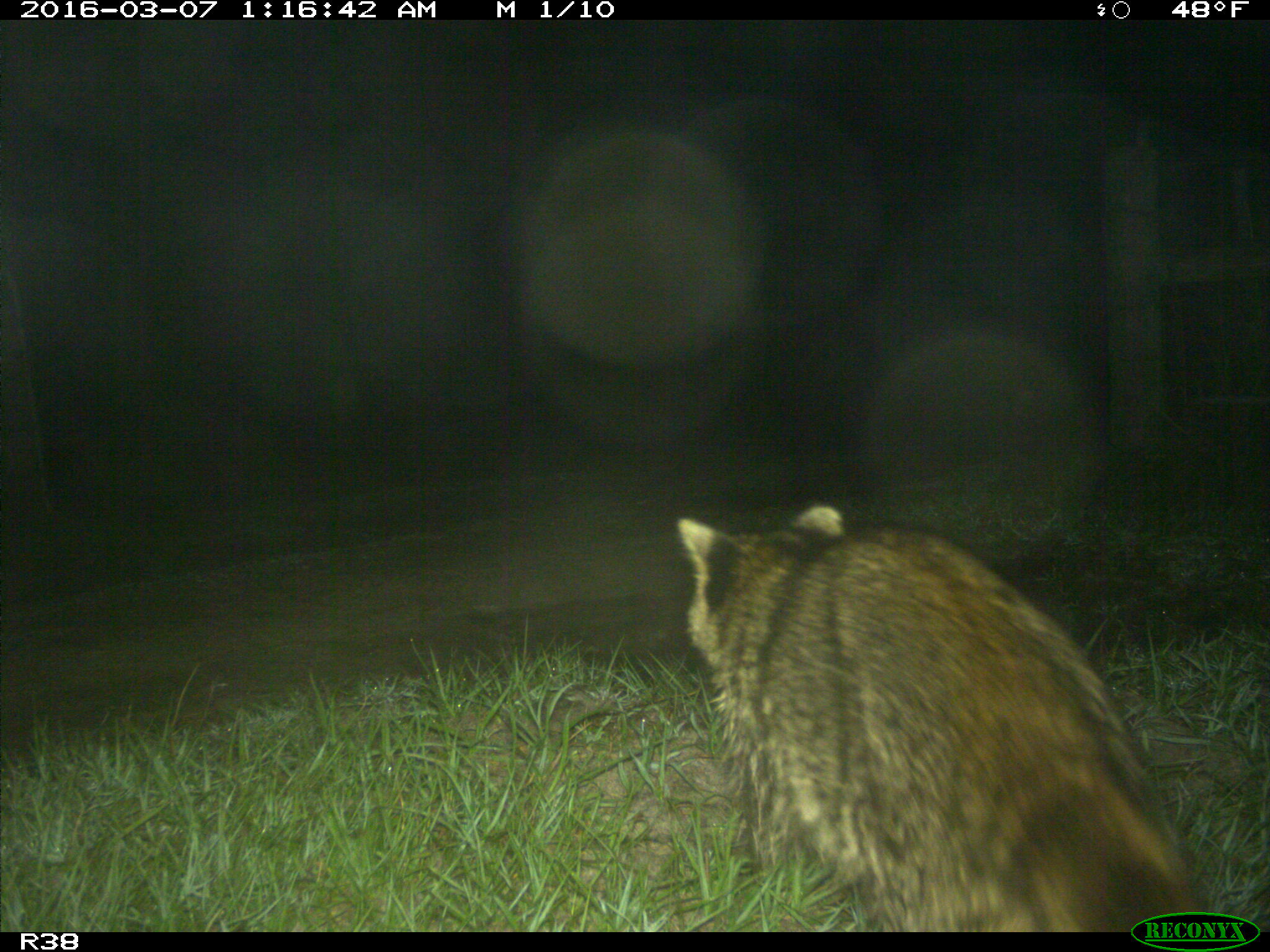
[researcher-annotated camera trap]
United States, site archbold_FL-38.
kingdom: Animalia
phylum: Chordata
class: Mammalia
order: Carnivora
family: Procyonidae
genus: Procyon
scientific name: Procyon lotor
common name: common raccoon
Procyon lotor (common raccoon).